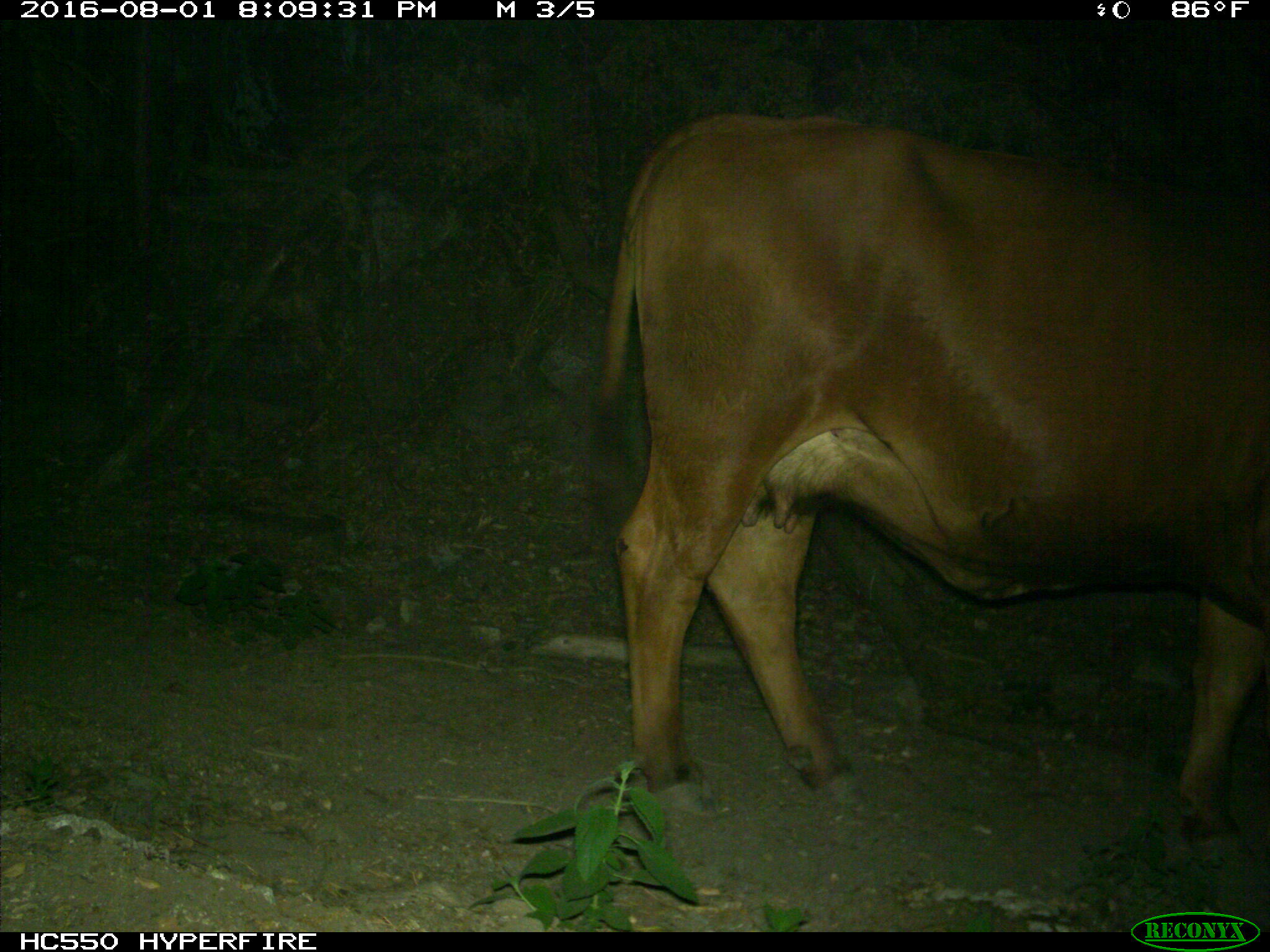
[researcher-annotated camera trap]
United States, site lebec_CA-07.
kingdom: Animalia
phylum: Chordata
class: Mammalia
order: Artiodactyla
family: Bovidae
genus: Bos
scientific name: Bos taurus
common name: domestic cow